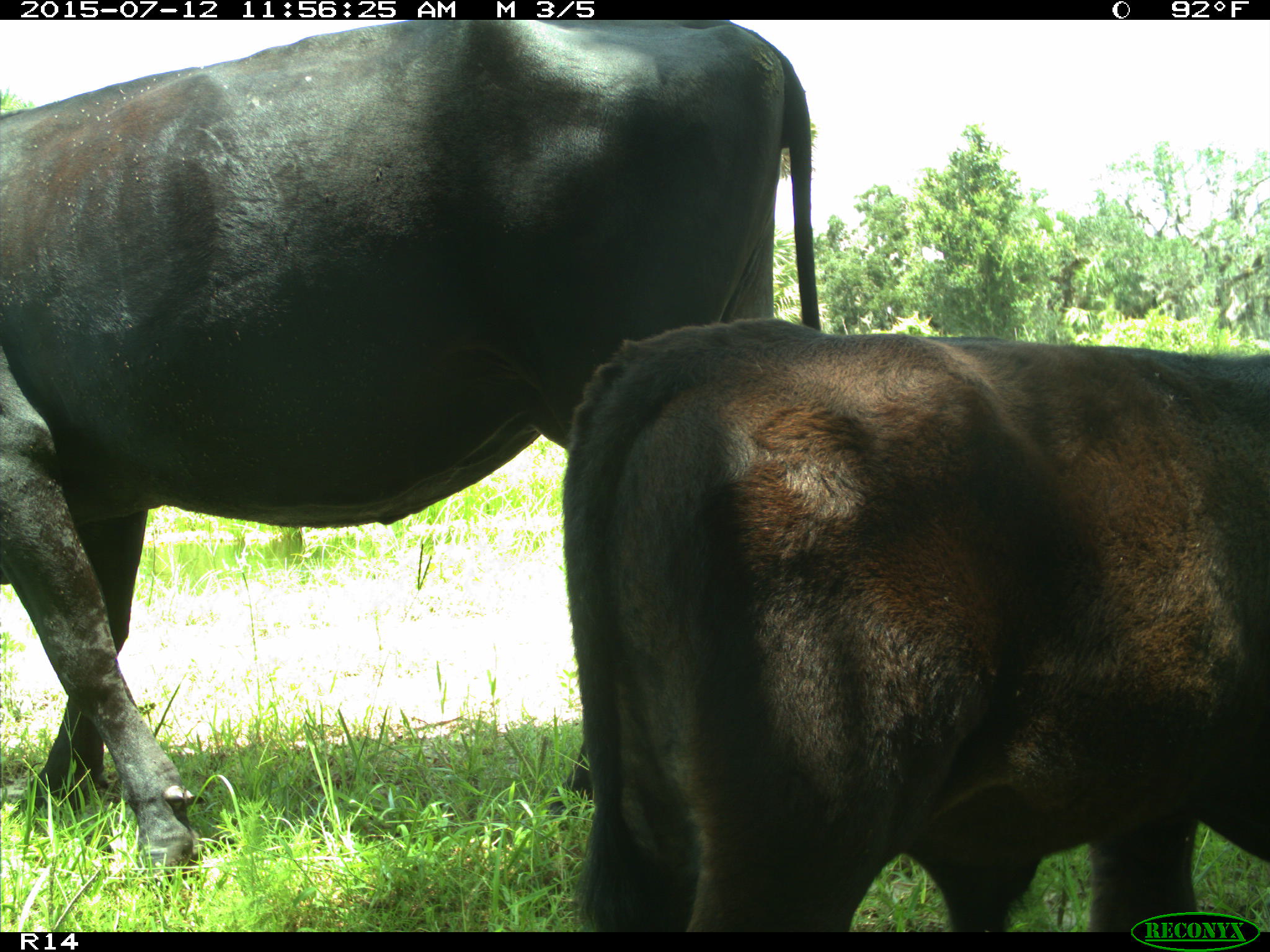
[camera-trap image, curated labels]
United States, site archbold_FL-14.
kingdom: Animalia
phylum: Chordata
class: Mammalia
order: Artiodactyla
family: Bovidae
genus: Bos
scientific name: Bos taurus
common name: domestic cow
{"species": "Bos taurus (domestic cow)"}